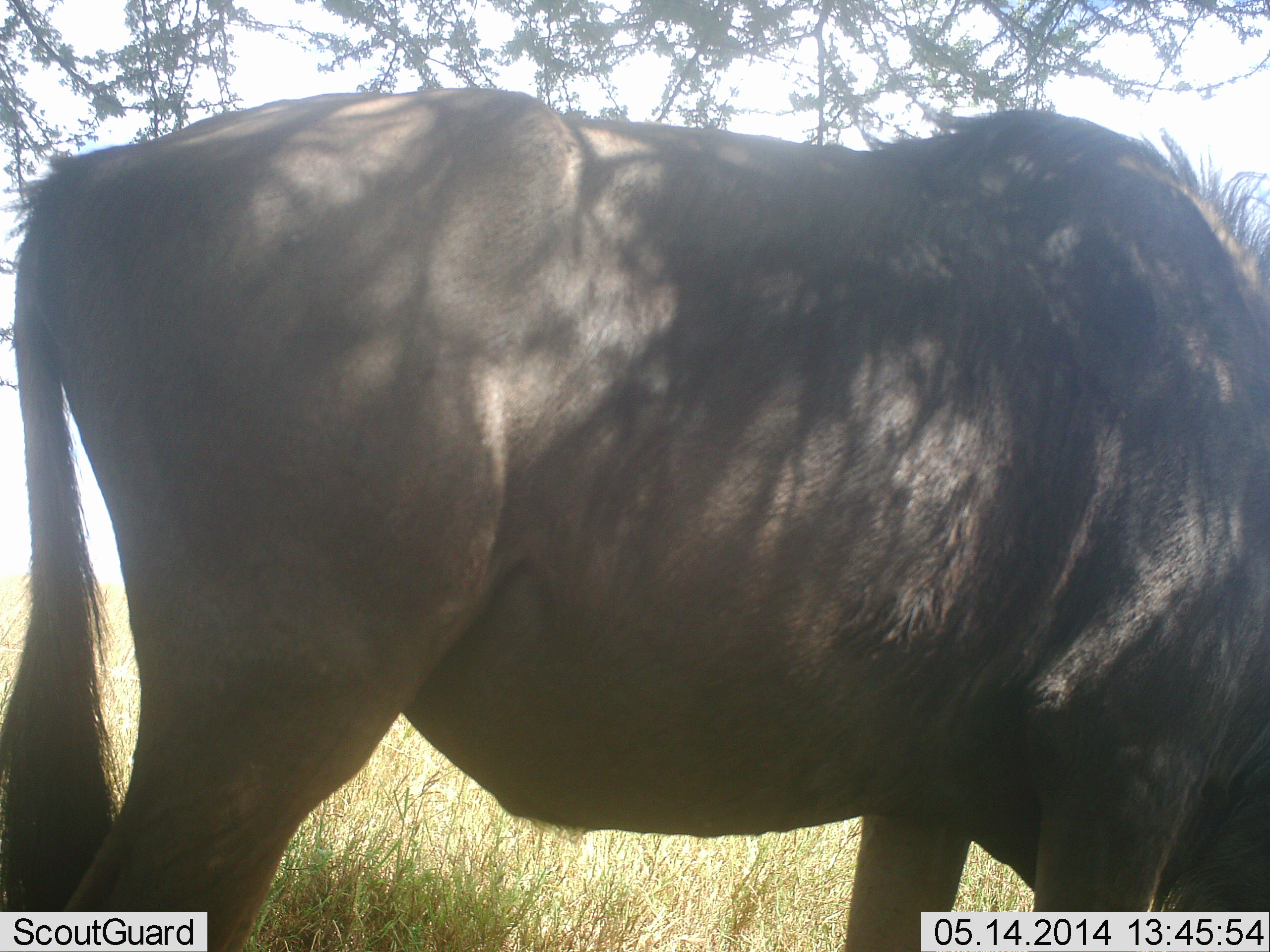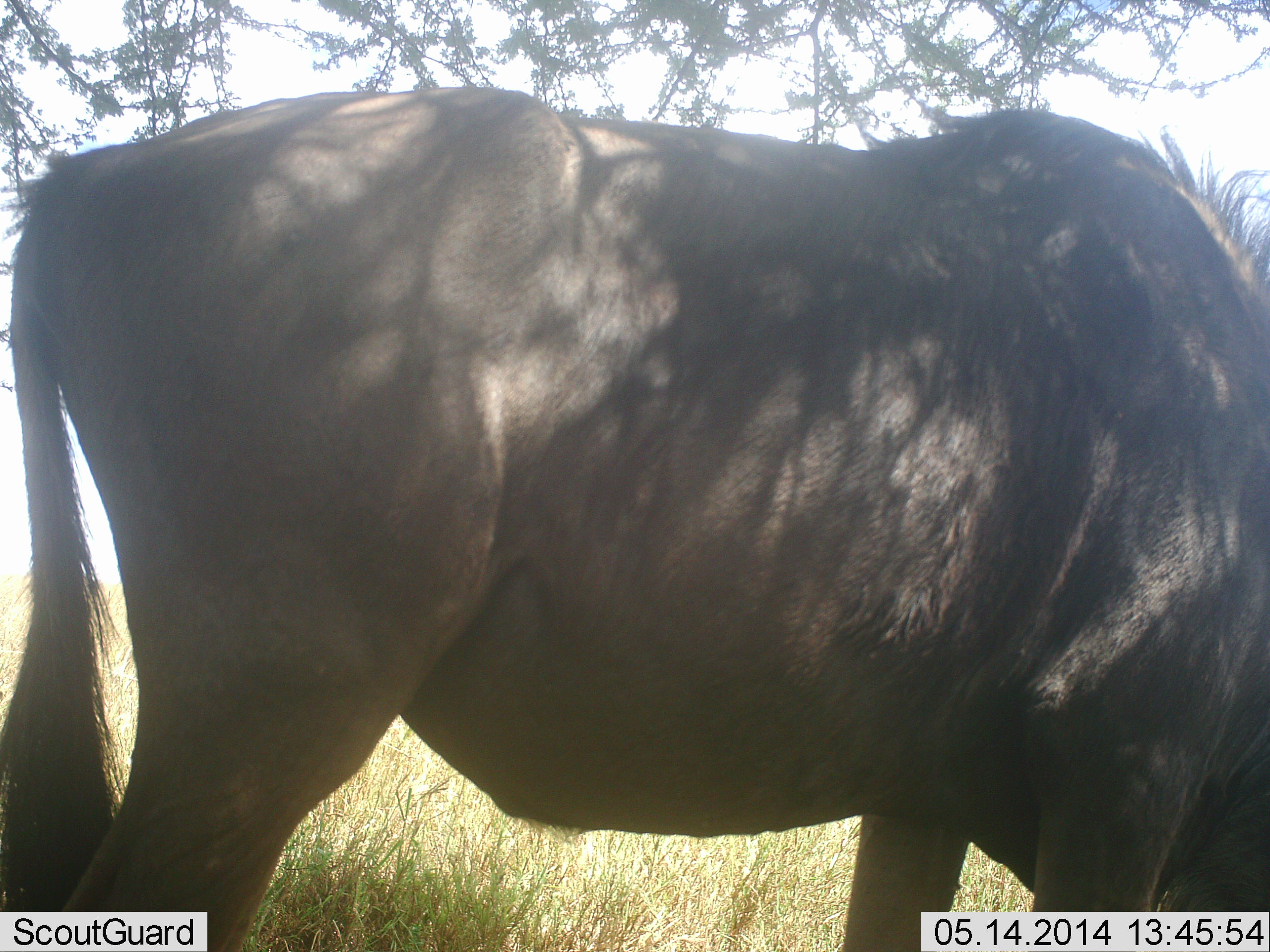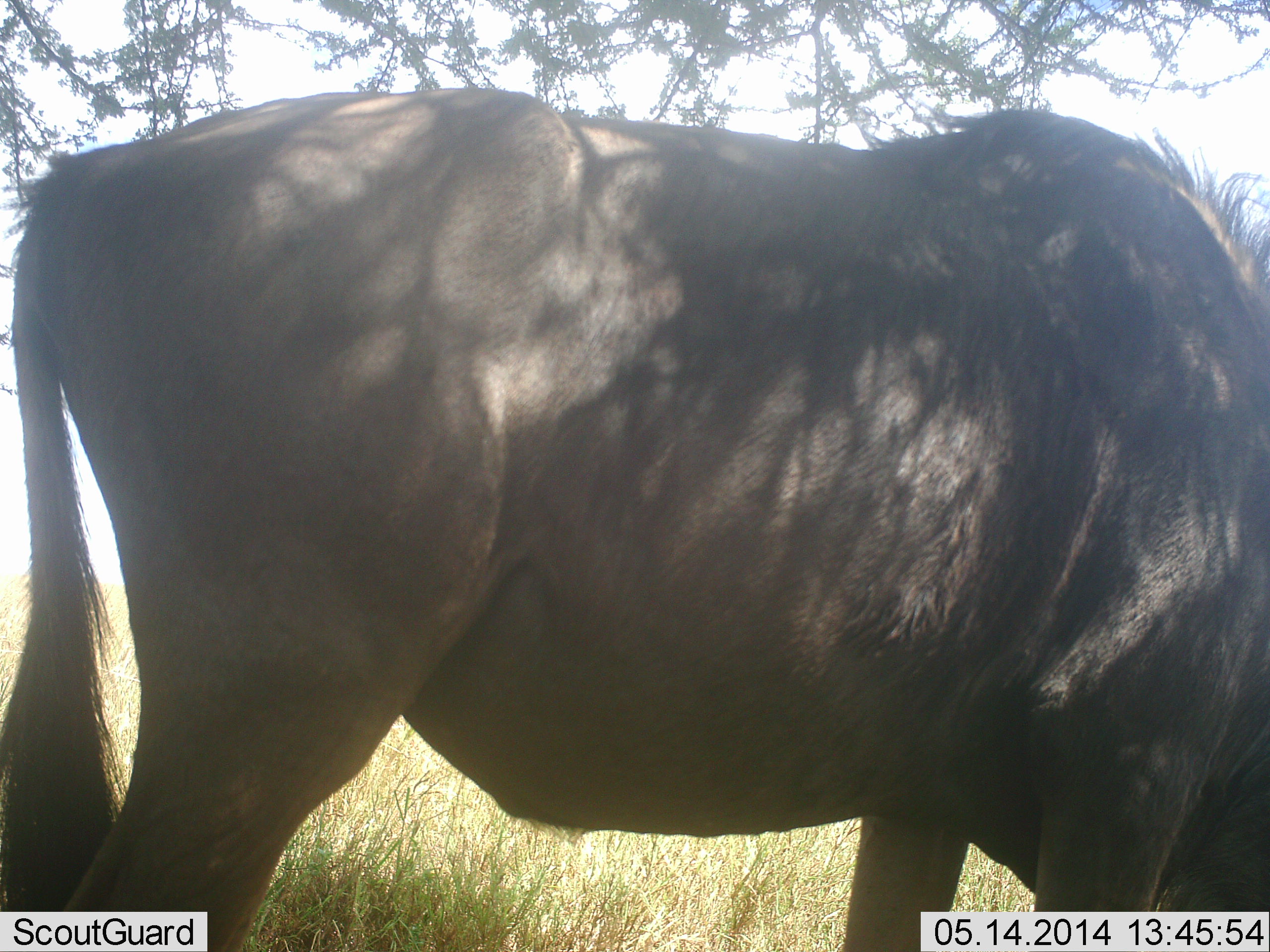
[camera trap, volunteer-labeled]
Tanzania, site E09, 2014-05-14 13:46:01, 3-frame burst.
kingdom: Animalia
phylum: Chordata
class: Mammalia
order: Artiodactyla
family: Bovidae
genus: Connochaetes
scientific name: Connochaetes taurinus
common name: blue wildebeest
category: wildebeest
Wildebeest (blue wildebeest) (Connochaetes taurinus), count 1. Behavior (volunteer vote fractions): standing 58%, resting 0%, moving 0%, interacting 0%. Young present (vote fraction): 0%. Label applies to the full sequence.